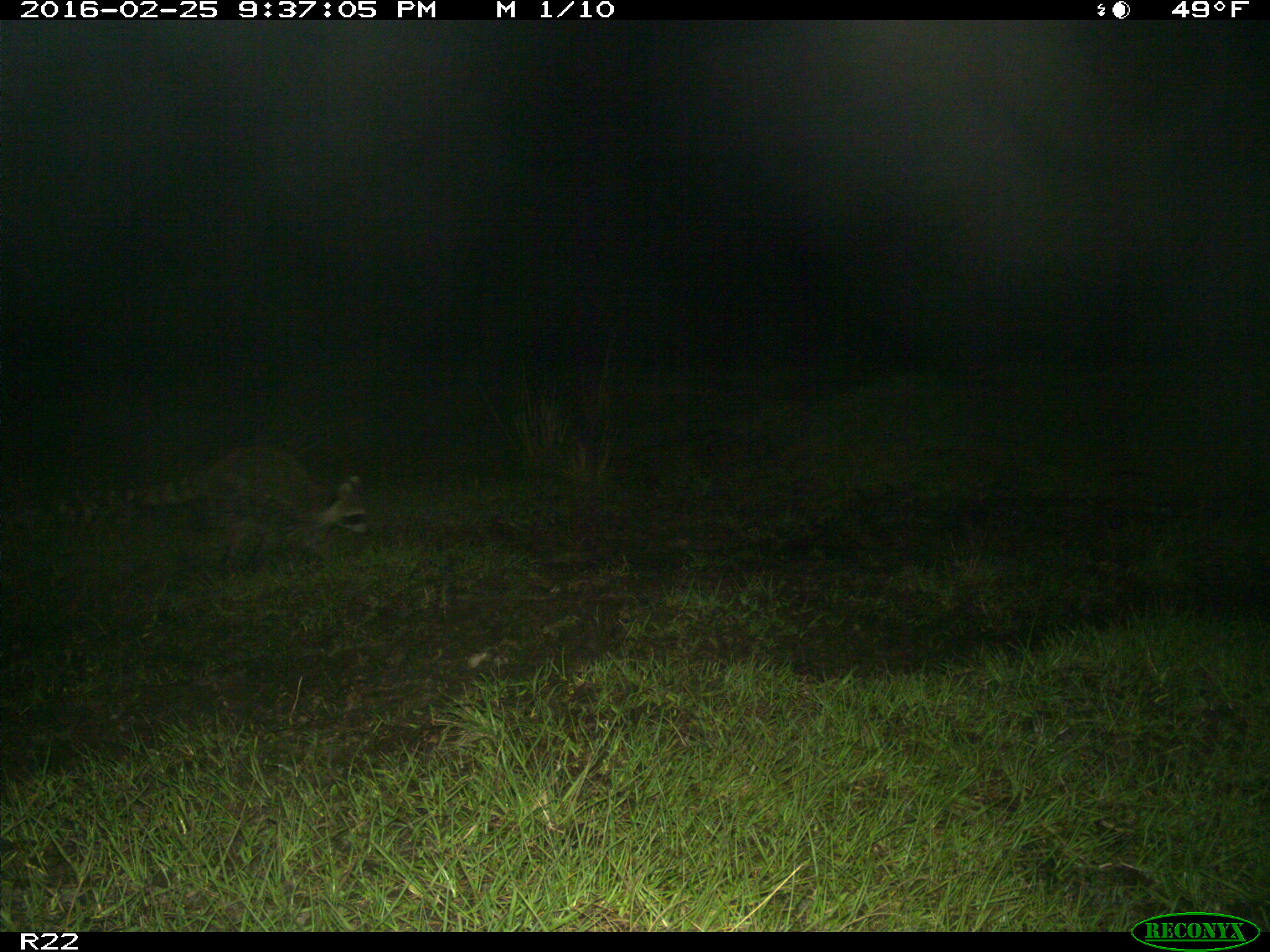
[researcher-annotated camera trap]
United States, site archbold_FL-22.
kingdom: Animalia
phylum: Chordata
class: Mammalia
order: Artiodactyla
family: Bovidae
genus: Bos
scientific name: Bos taurus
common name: domestic cow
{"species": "Bos taurus (domestic cow)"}